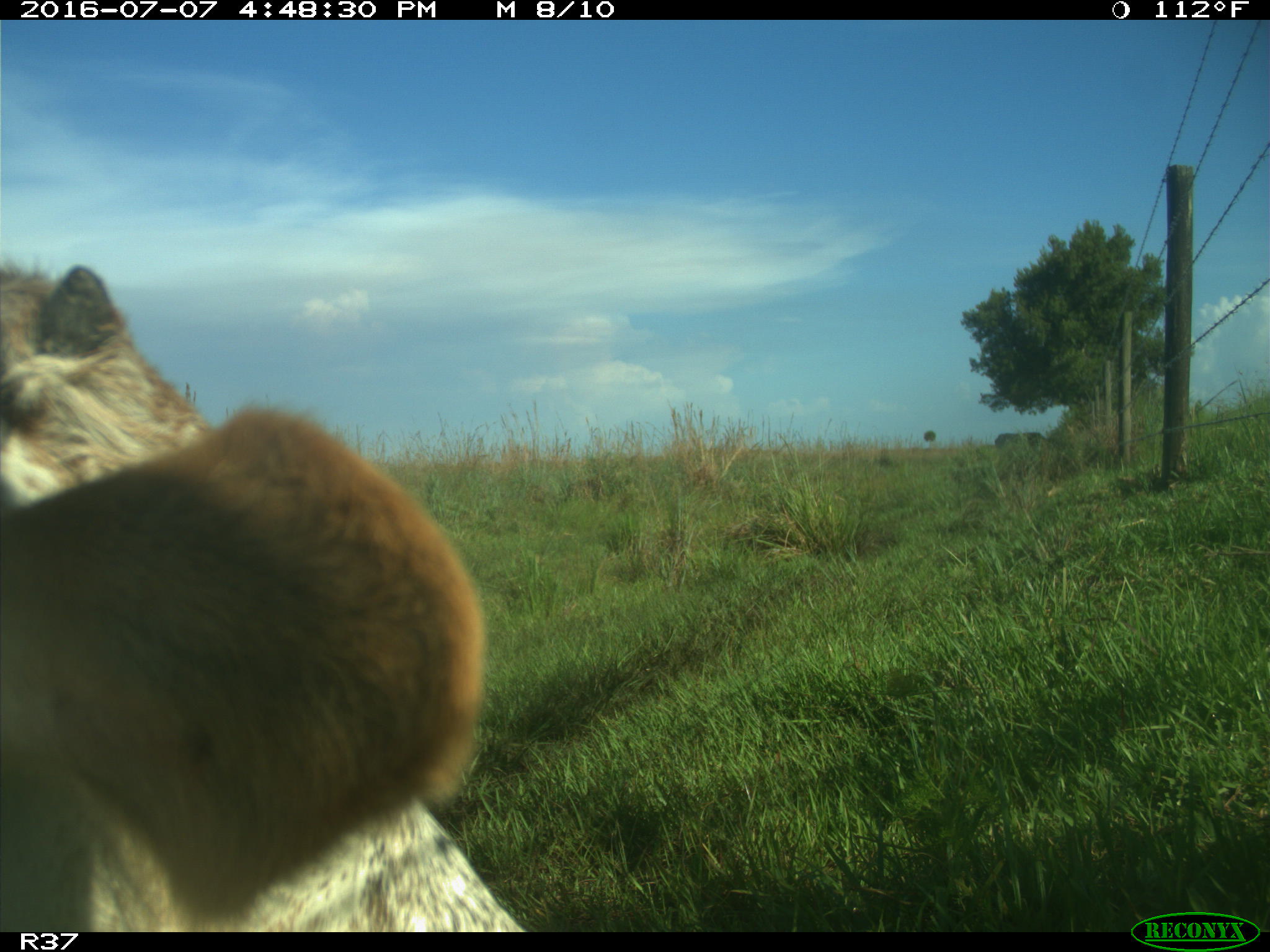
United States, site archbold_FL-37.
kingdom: Animalia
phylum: Chordata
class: Mammalia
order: Artiodactyla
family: Bovidae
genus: Bos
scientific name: Bos taurus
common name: domestic cow